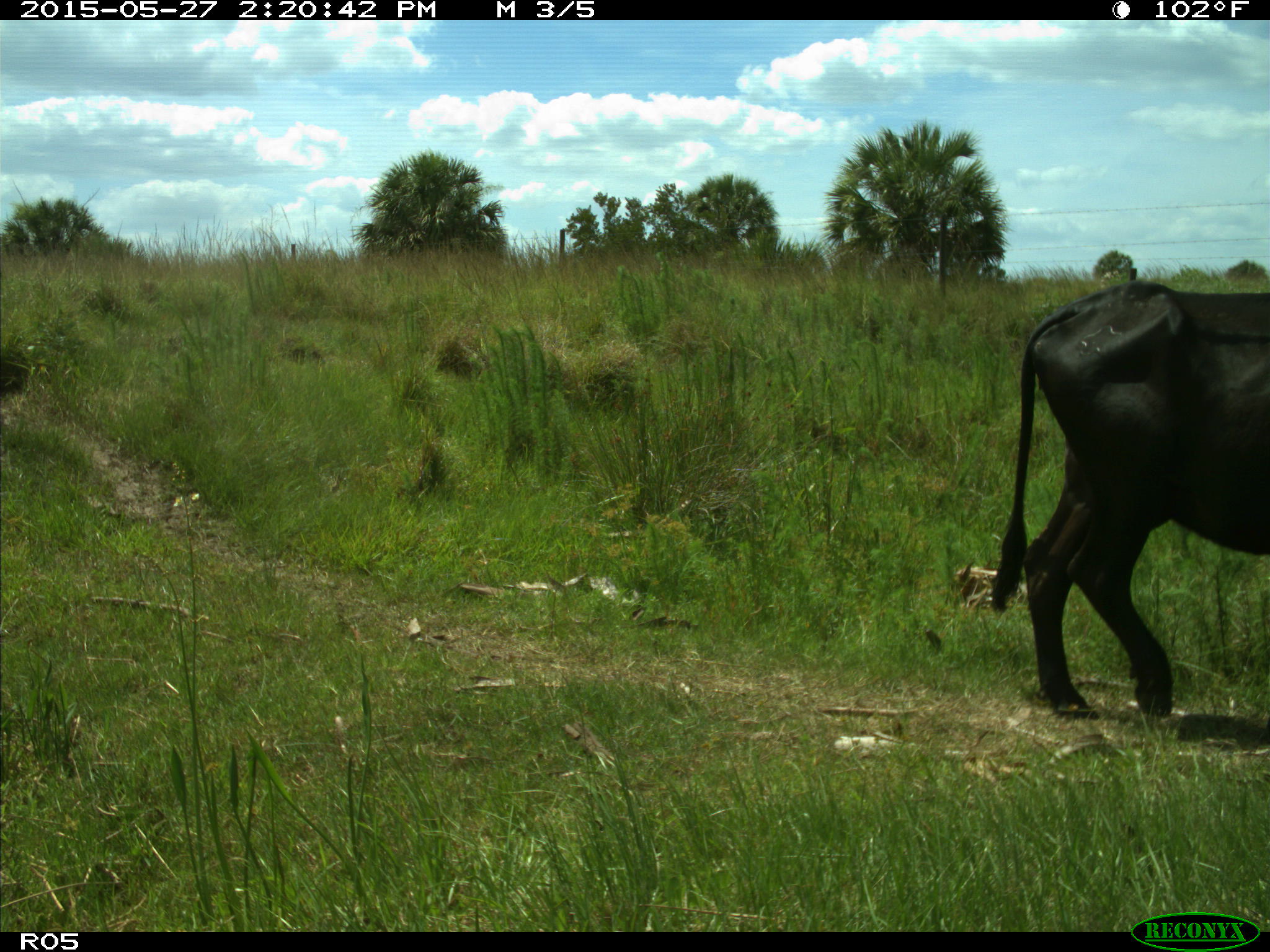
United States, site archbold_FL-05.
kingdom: Animalia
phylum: Chordata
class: Mammalia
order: Artiodactyla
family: Bovidae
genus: Bos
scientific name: Bos taurus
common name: domestic cow